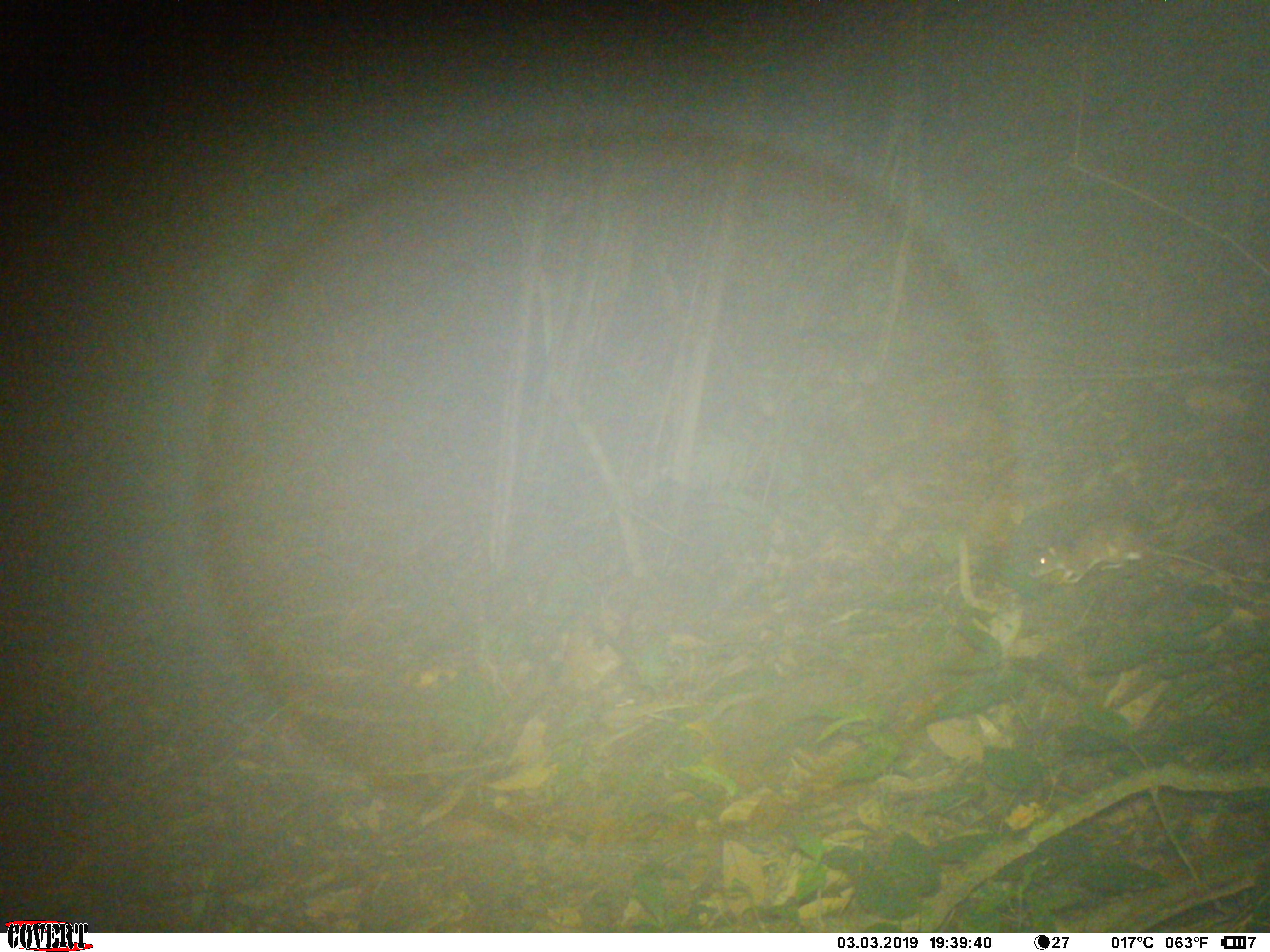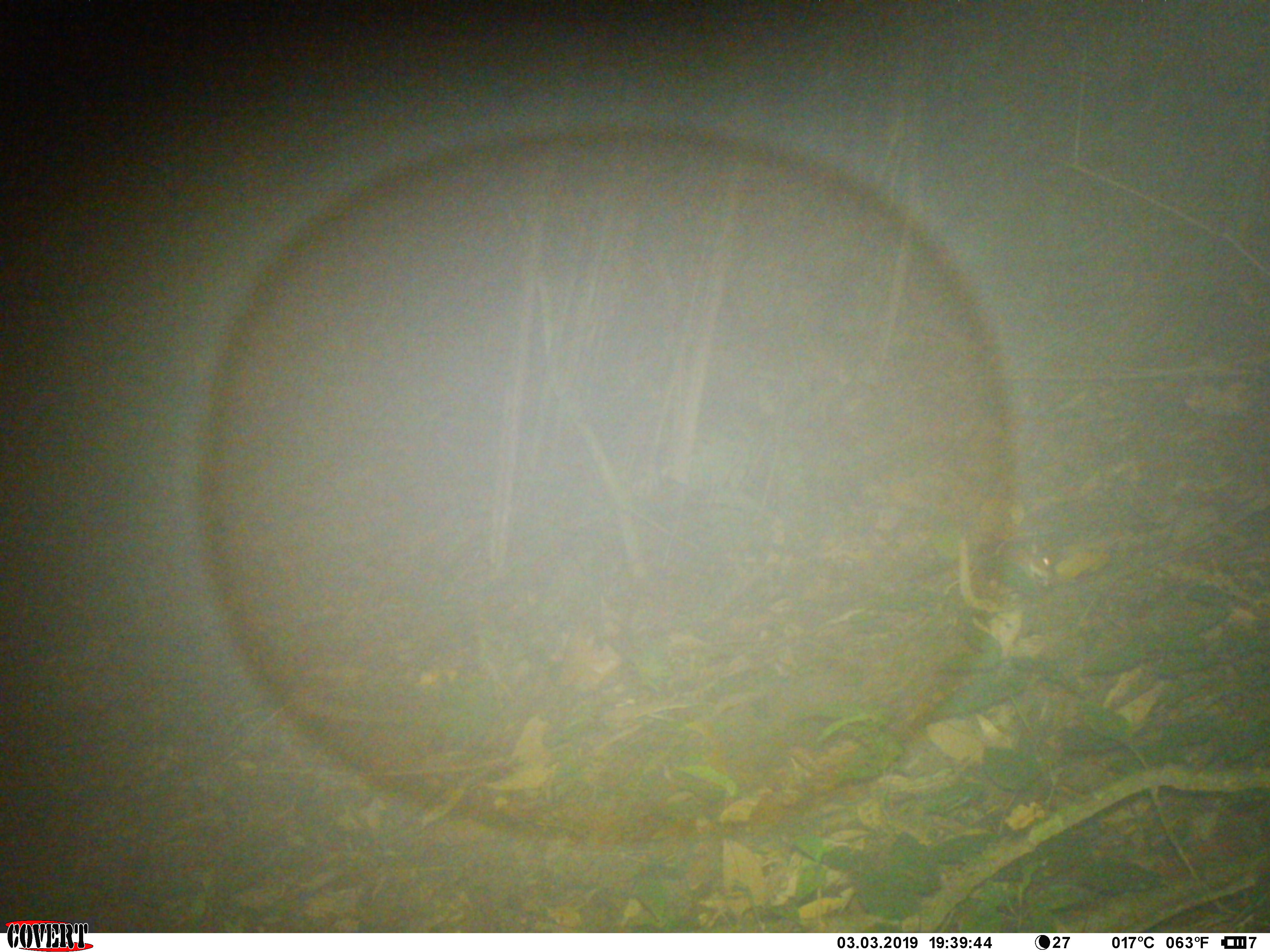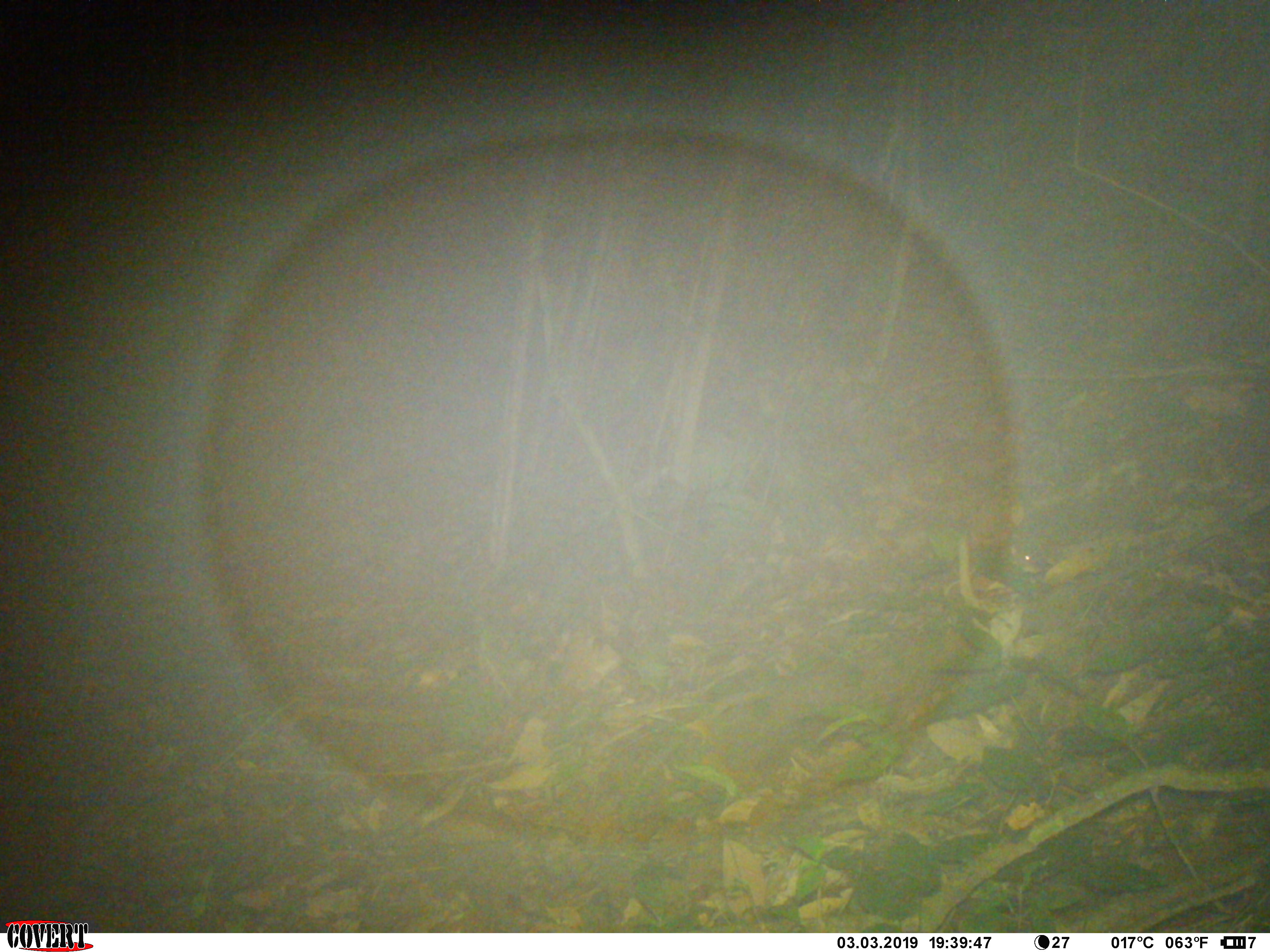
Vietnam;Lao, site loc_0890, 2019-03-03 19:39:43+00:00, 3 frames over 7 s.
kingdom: Animalia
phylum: Chordata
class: Mammalia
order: Rodentia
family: Muridae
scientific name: Muridae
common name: old-world mice and rats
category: unidentified murid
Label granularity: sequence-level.